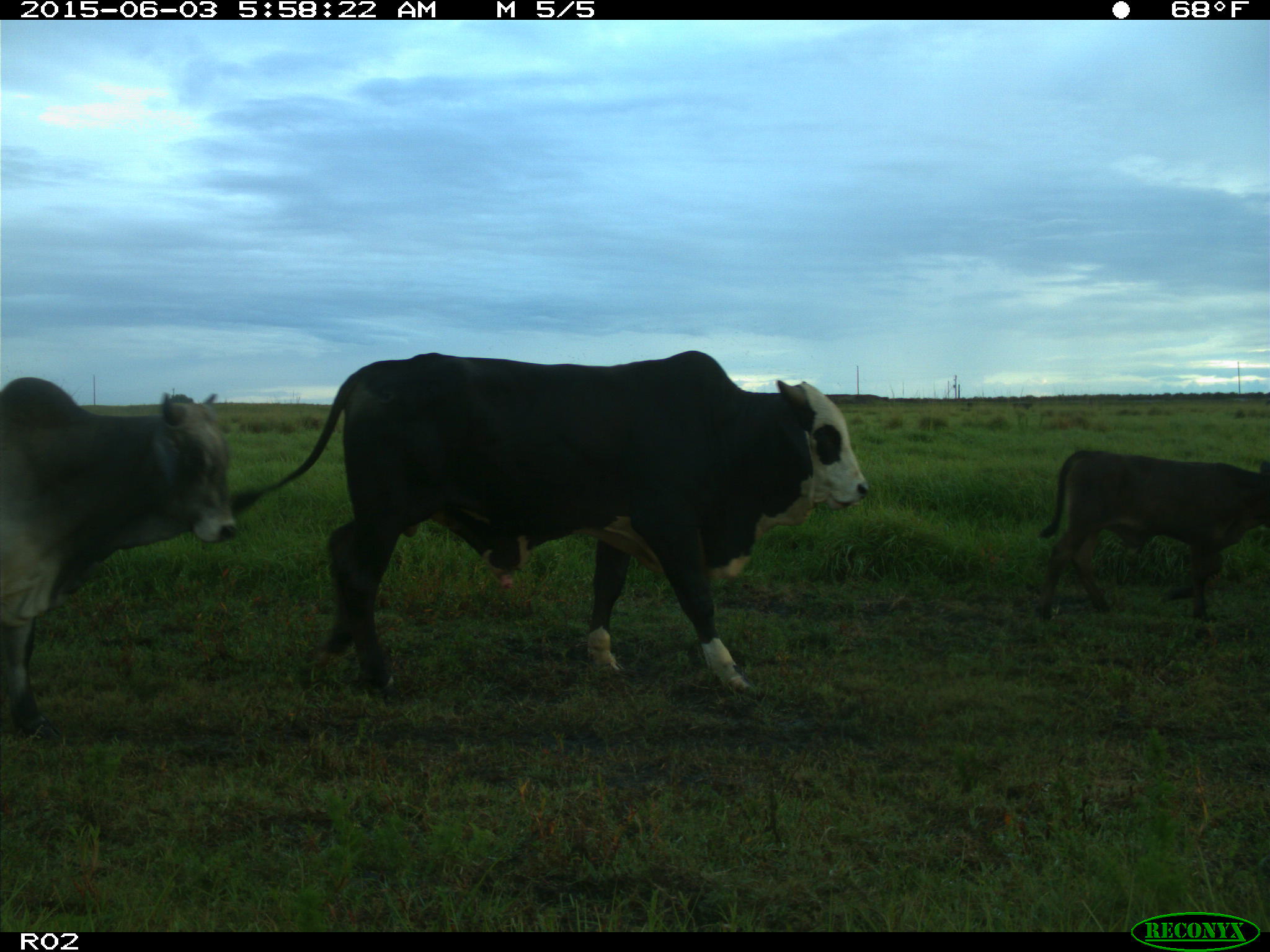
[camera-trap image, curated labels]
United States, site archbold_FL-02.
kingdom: Animalia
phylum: Chordata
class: Mammalia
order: Artiodactyla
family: Bovidae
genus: Bos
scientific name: Bos taurus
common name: domestic cow